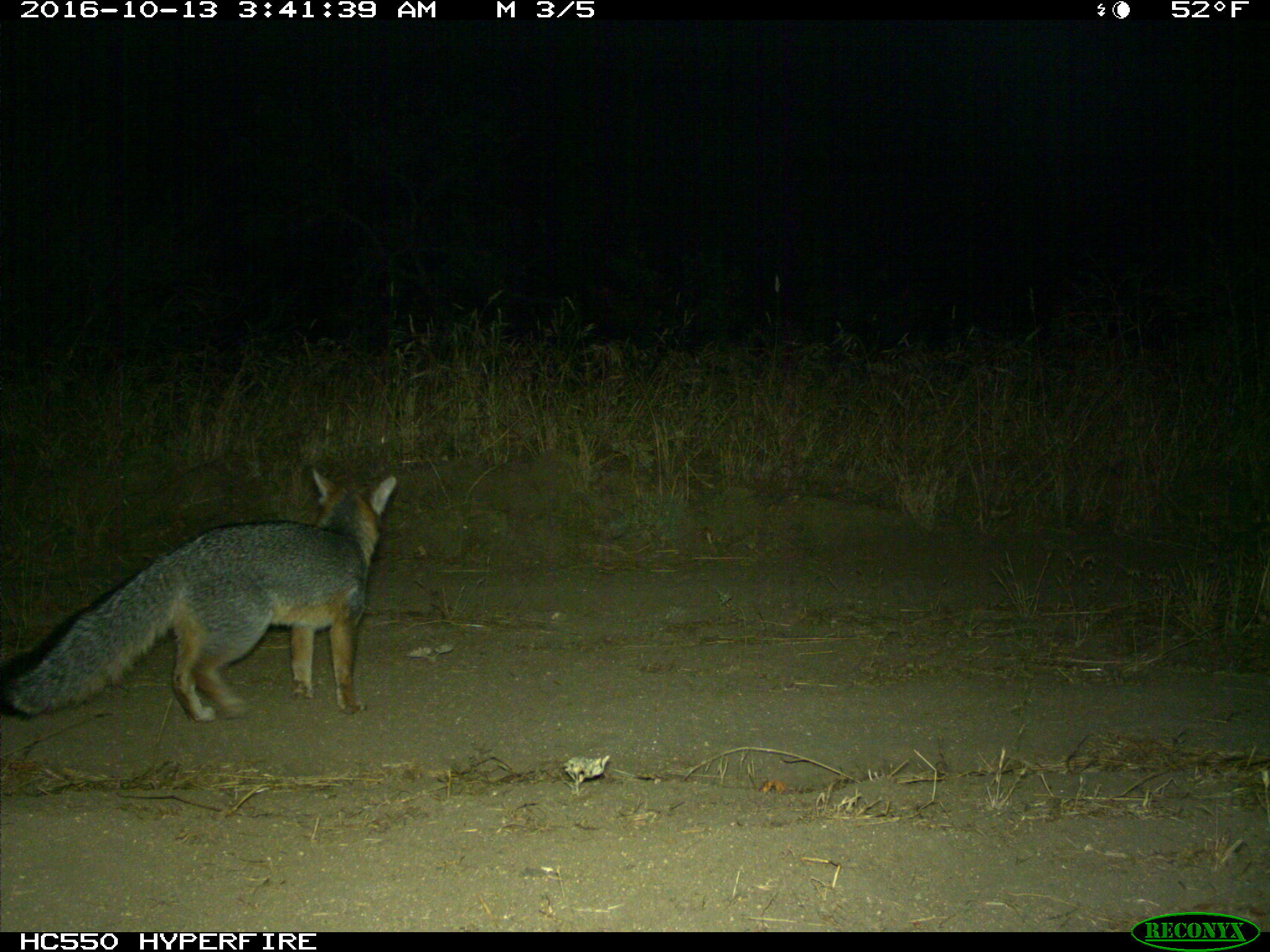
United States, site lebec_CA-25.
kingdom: Animalia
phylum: Chordata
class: Mammalia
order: Carnivora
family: Canidae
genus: Urocyon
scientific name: Urocyon cinereoargenteus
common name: gray fox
Urocyon cinereoargenteus (gray fox).